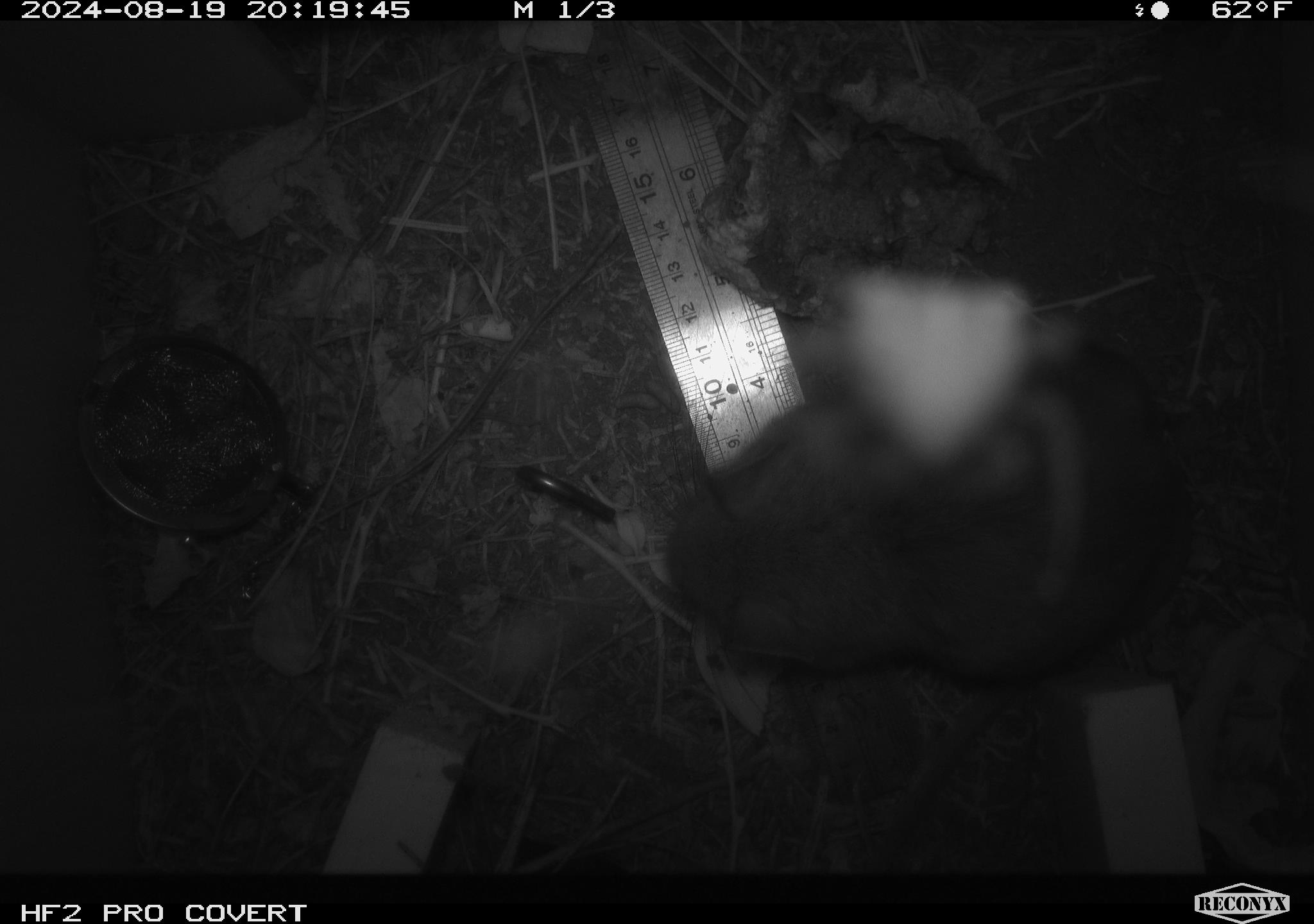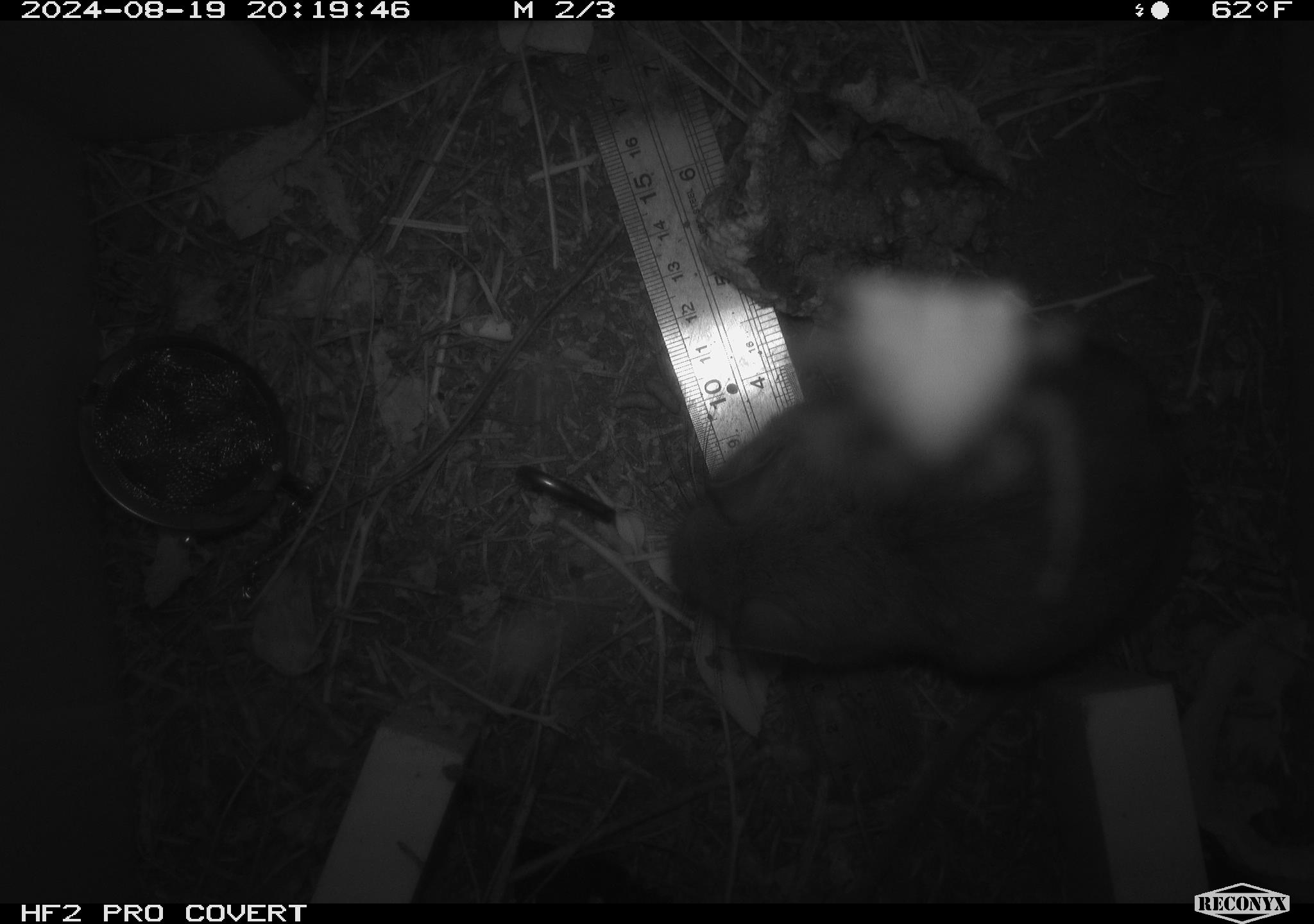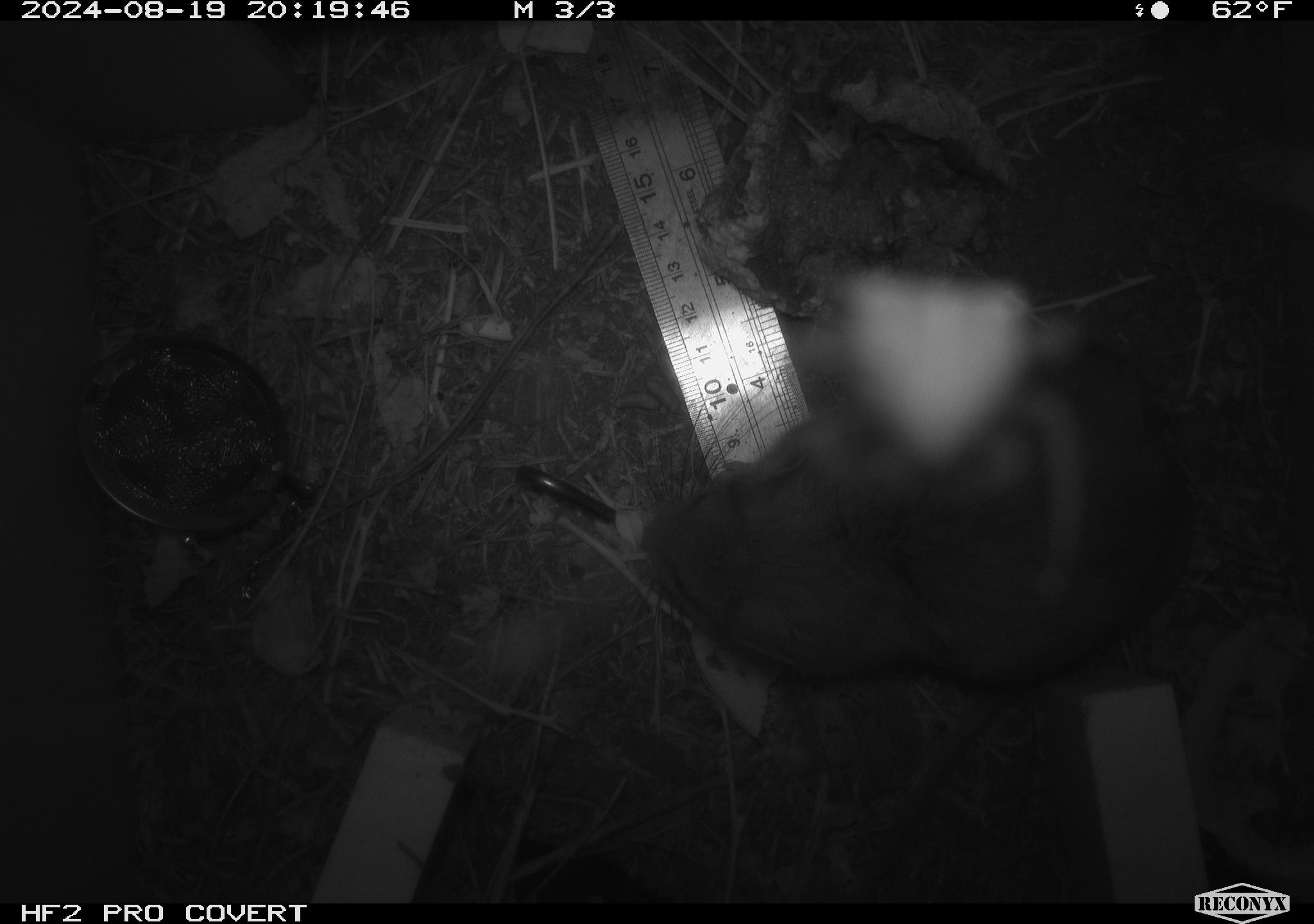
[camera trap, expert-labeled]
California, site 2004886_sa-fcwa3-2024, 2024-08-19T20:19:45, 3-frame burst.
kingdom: Animalia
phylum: Chordata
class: Mammalia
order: Rodentia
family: Cricetidae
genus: Neotoma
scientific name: Neotoma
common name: pack rat or woodrat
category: neotoma species